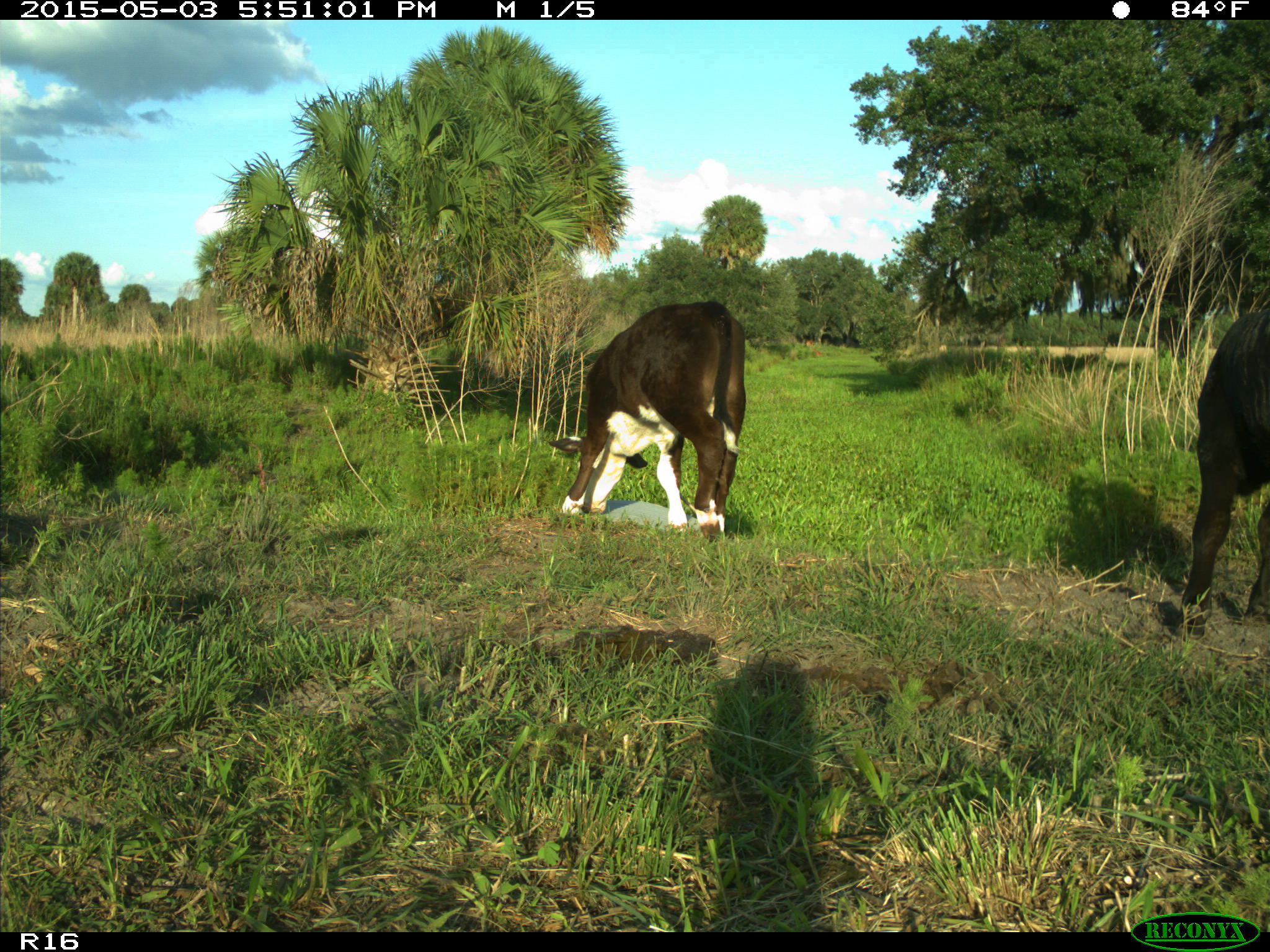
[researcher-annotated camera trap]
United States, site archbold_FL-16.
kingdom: Animalia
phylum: Chordata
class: Mammalia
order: Artiodactyla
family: Bovidae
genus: Bos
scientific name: Bos taurus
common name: domestic cow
Bos taurus (domestic cow).